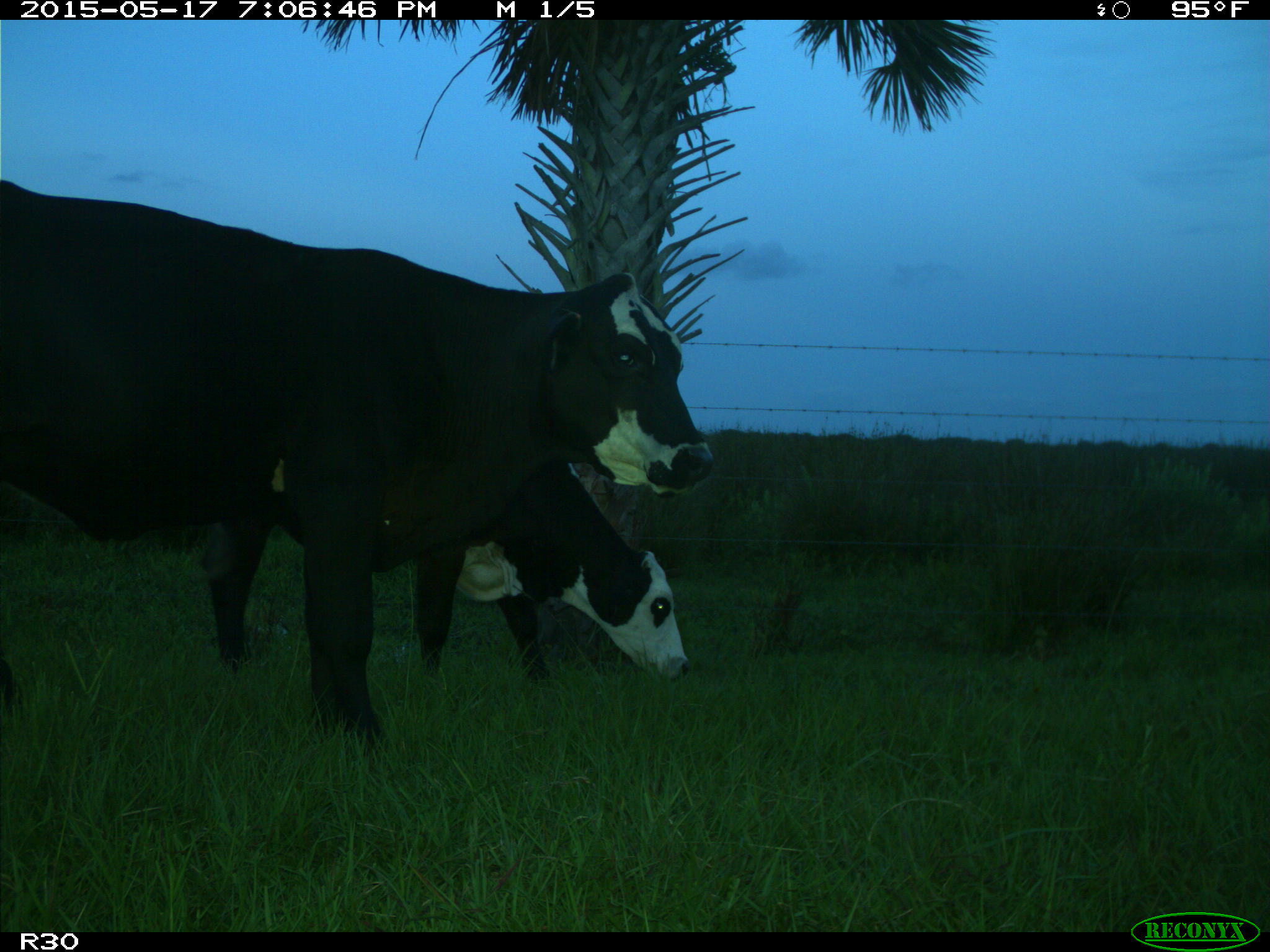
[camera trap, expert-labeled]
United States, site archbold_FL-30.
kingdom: Animalia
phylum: Chordata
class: Mammalia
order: Artiodactyla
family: Bovidae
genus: Bos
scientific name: Bos taurus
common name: domestic cow